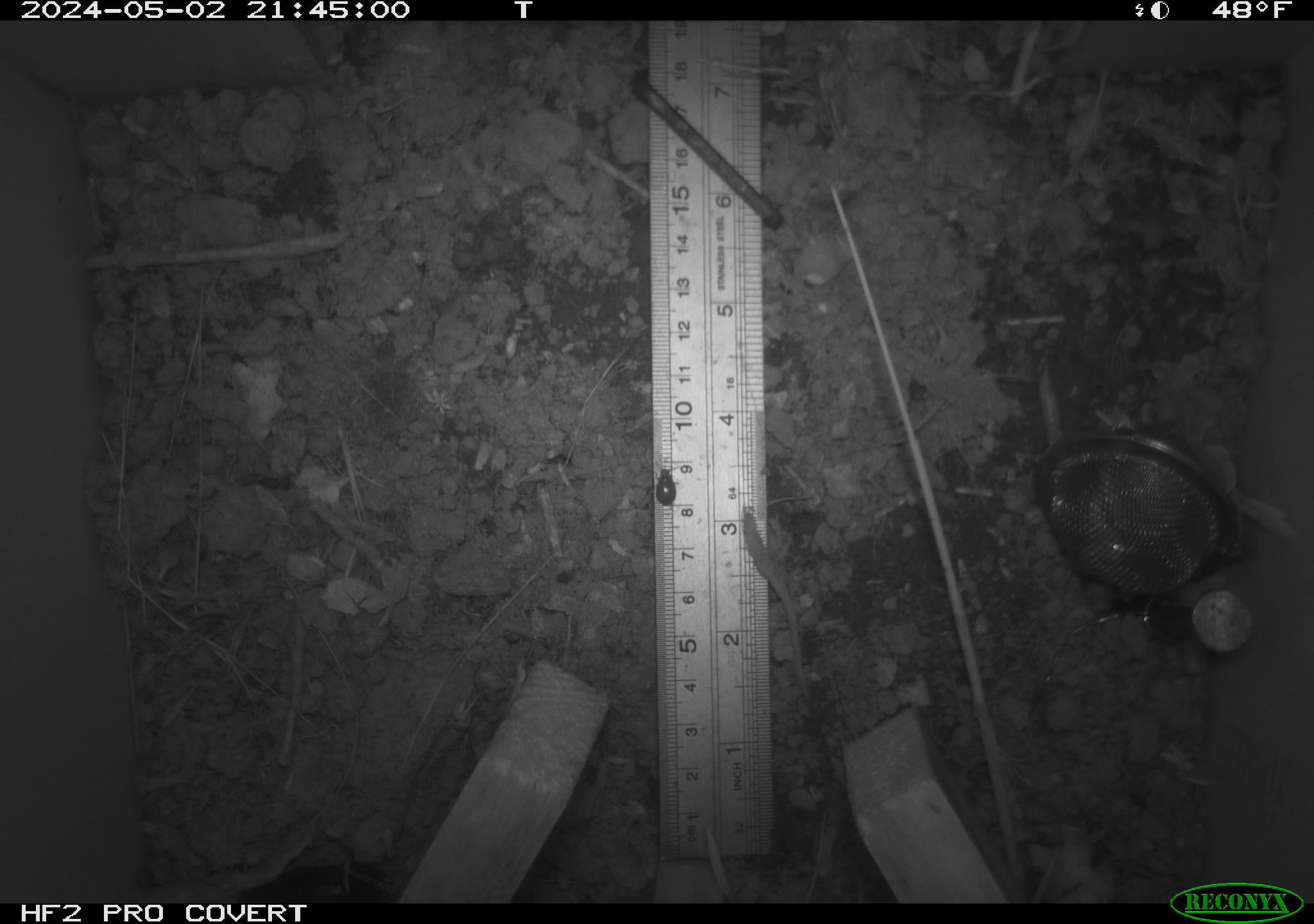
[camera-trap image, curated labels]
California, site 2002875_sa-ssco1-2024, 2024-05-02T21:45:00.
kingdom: Animalia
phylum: Arthropoda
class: Insecta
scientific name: Insecta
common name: insect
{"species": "insect (Insecta)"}